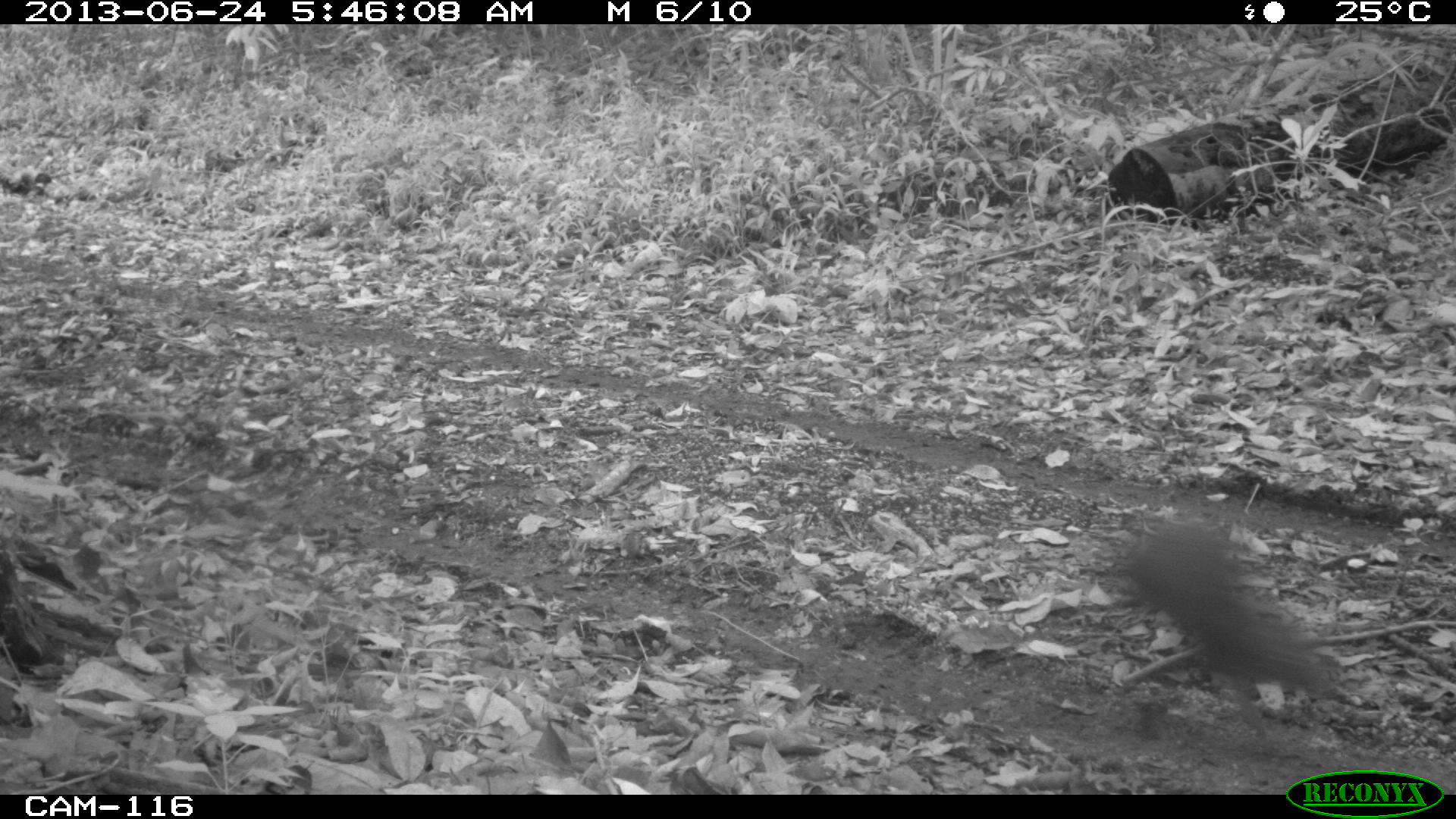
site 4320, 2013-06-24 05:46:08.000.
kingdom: Animalia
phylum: Chordata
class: Mammalia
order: Rodentia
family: Dasyproctidae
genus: Dasyprocta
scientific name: Dasyprocta punctata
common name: central american agouti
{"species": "Dasyprocta punctata (central american agouti)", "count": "1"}